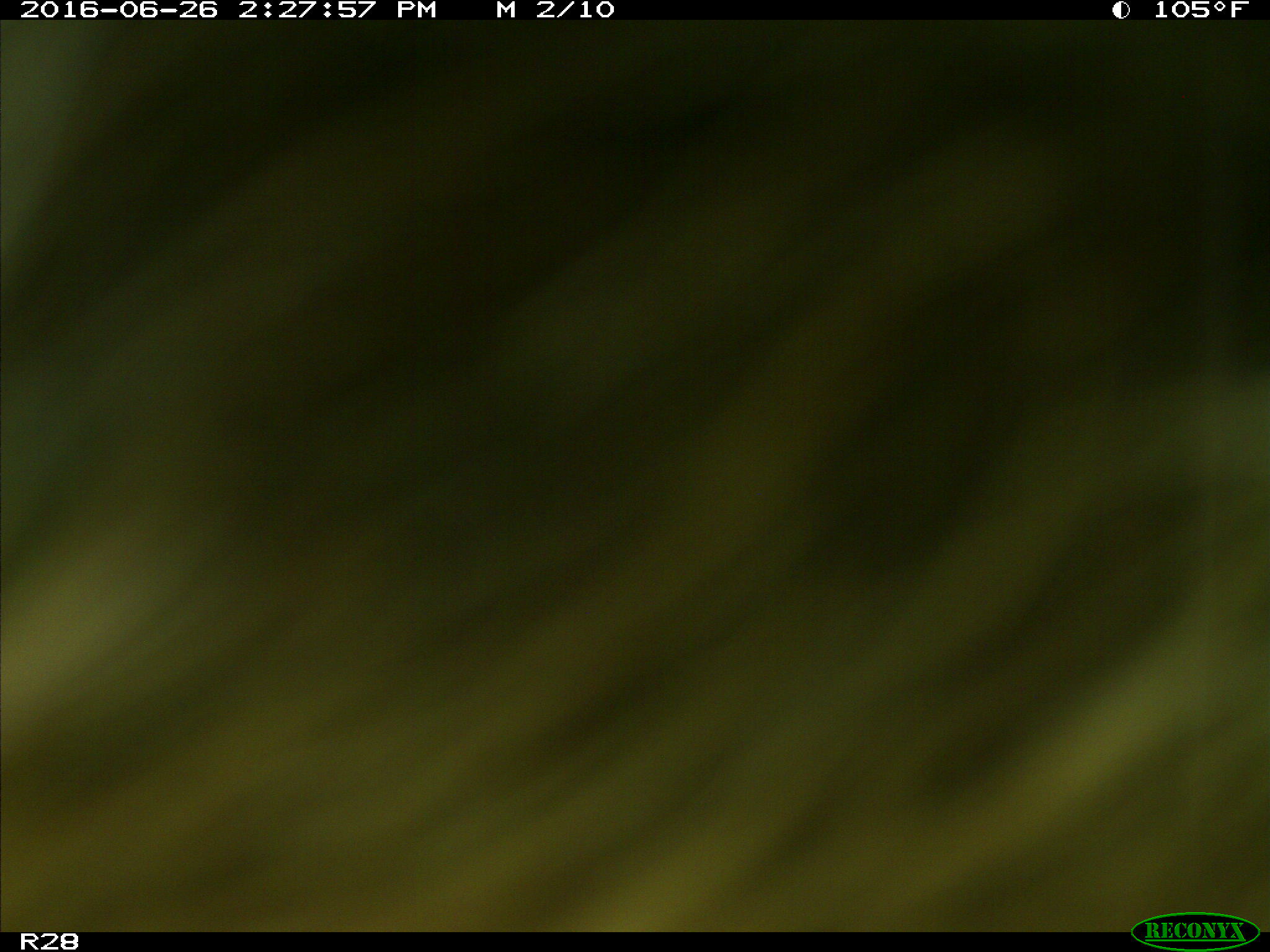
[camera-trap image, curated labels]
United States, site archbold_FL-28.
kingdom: Animalia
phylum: Chordata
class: Mammalia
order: Artiodactyla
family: Bovidae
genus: Bos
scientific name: Bos taurus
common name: domestic cow